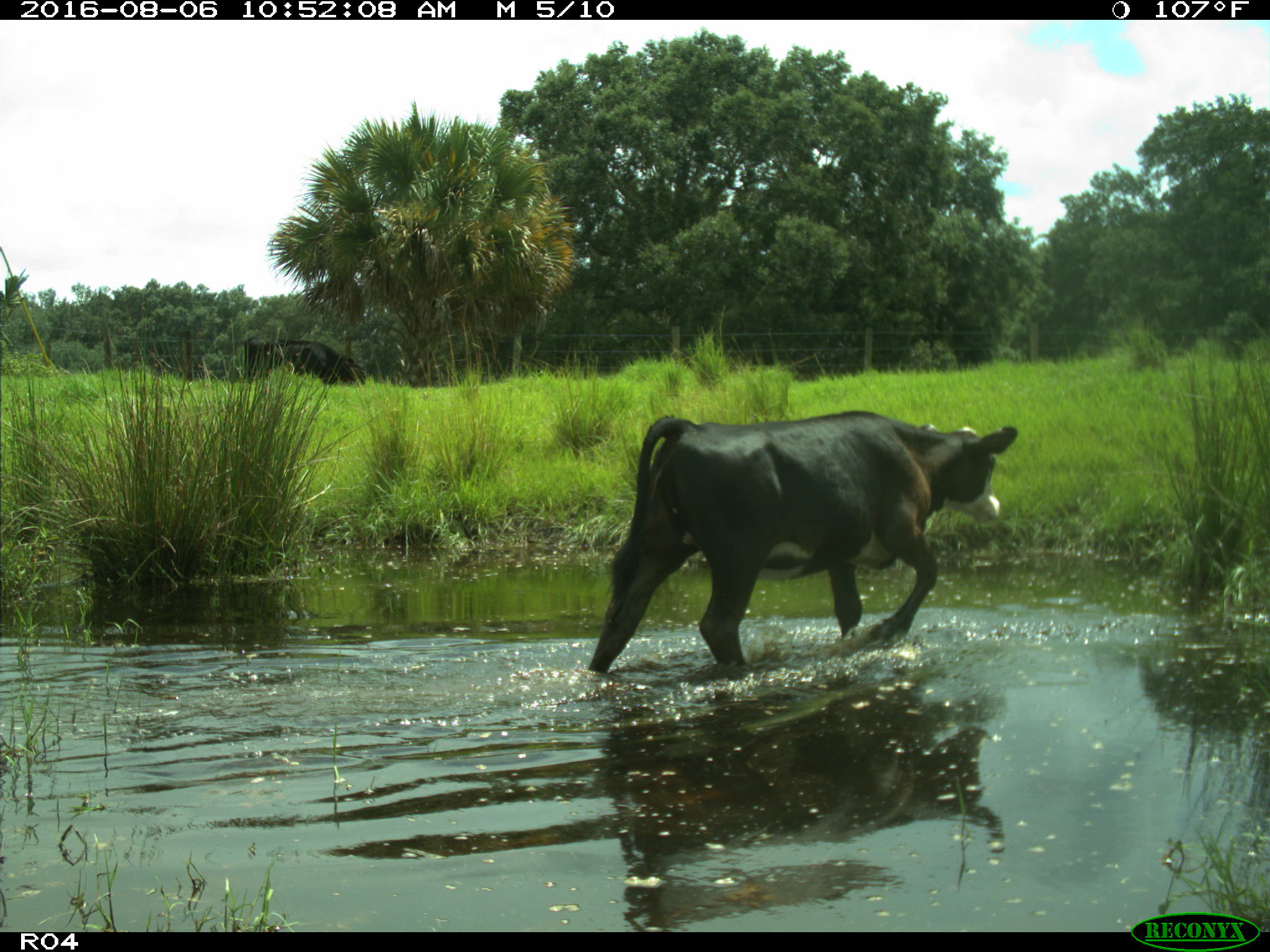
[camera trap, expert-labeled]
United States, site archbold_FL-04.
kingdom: Animalia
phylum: Chordata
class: Mammalia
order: Artiodactyla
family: Bovidae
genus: Bos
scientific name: Bos taurus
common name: domestic cow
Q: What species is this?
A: Bos taurus (domestic cow).